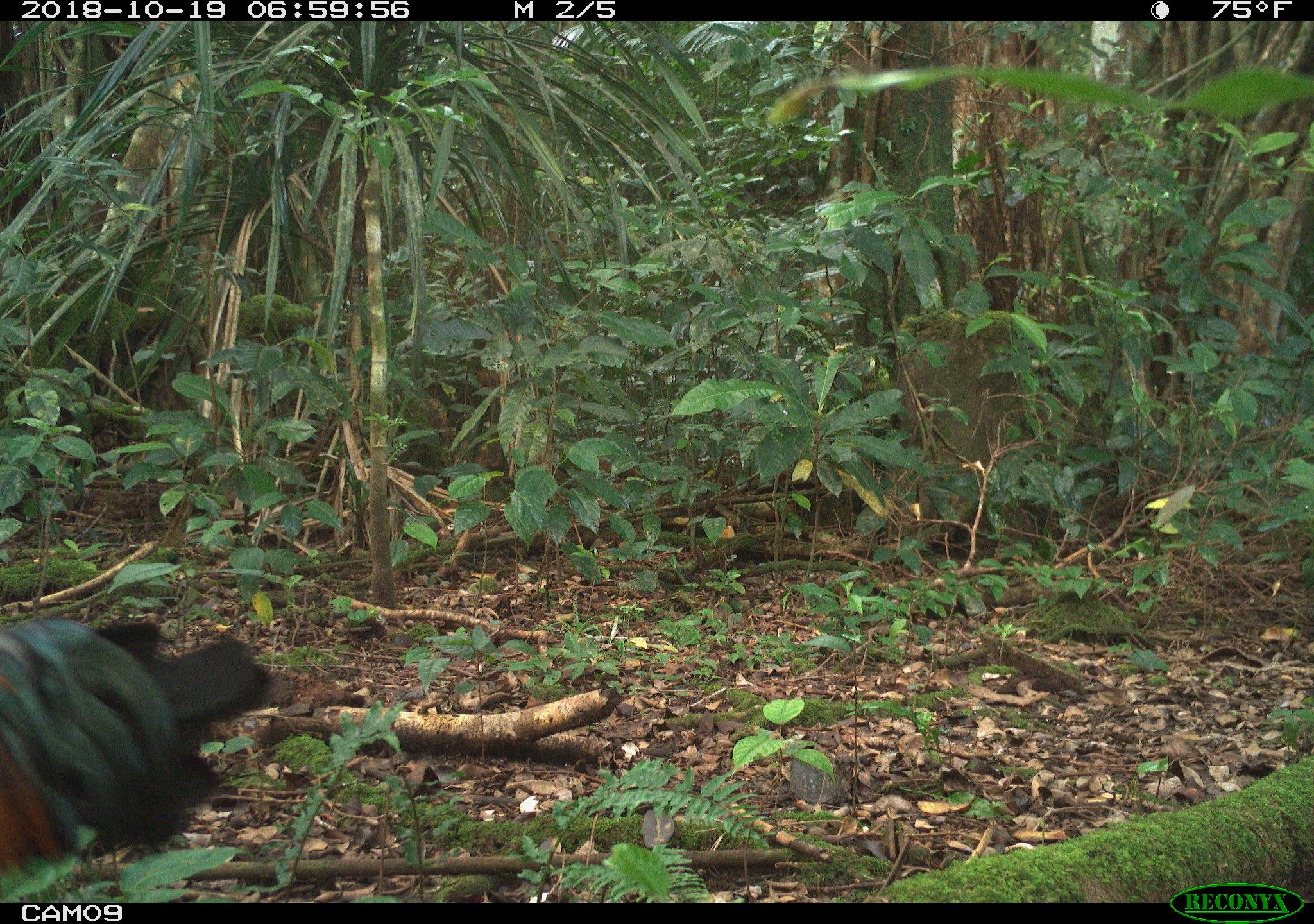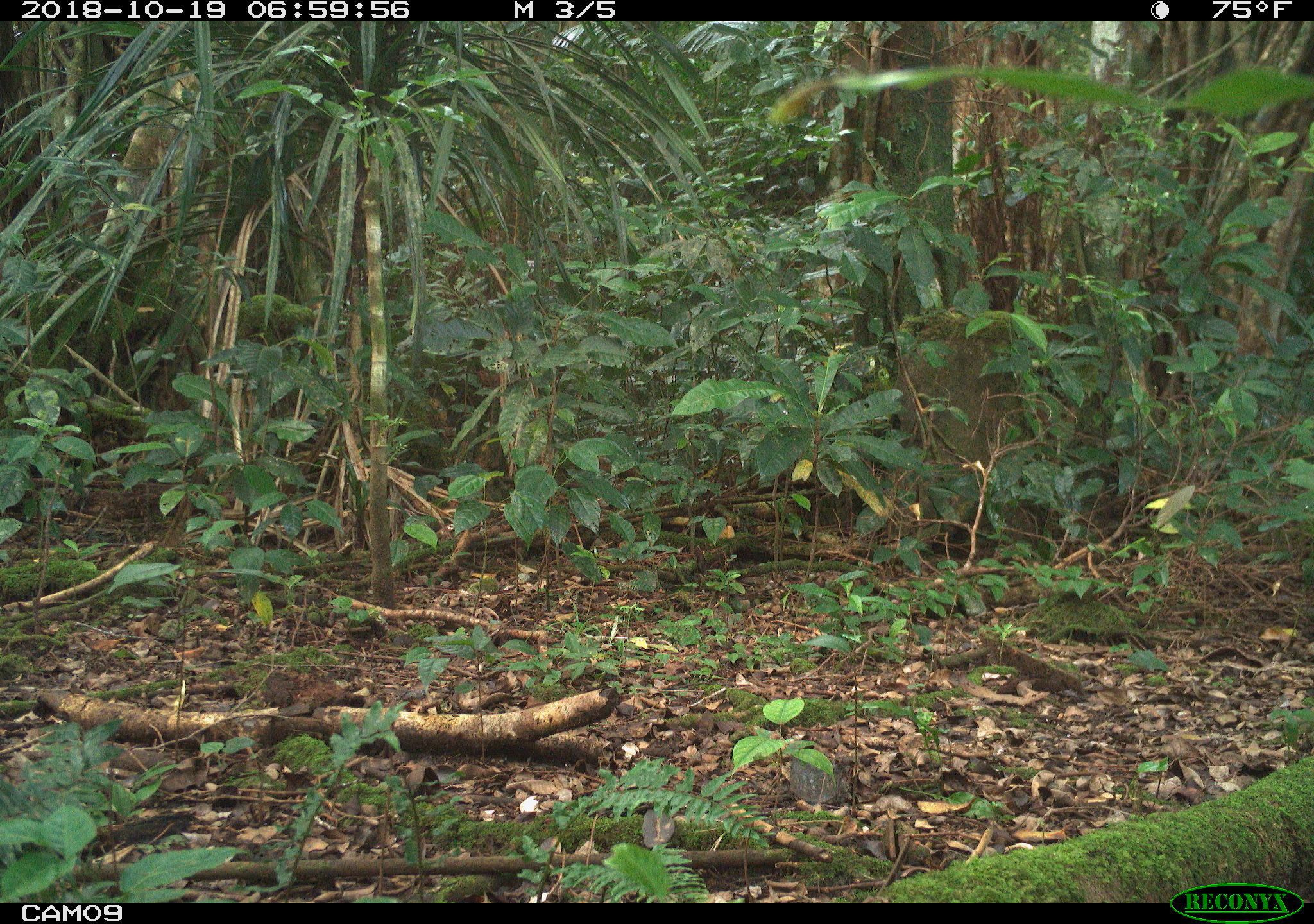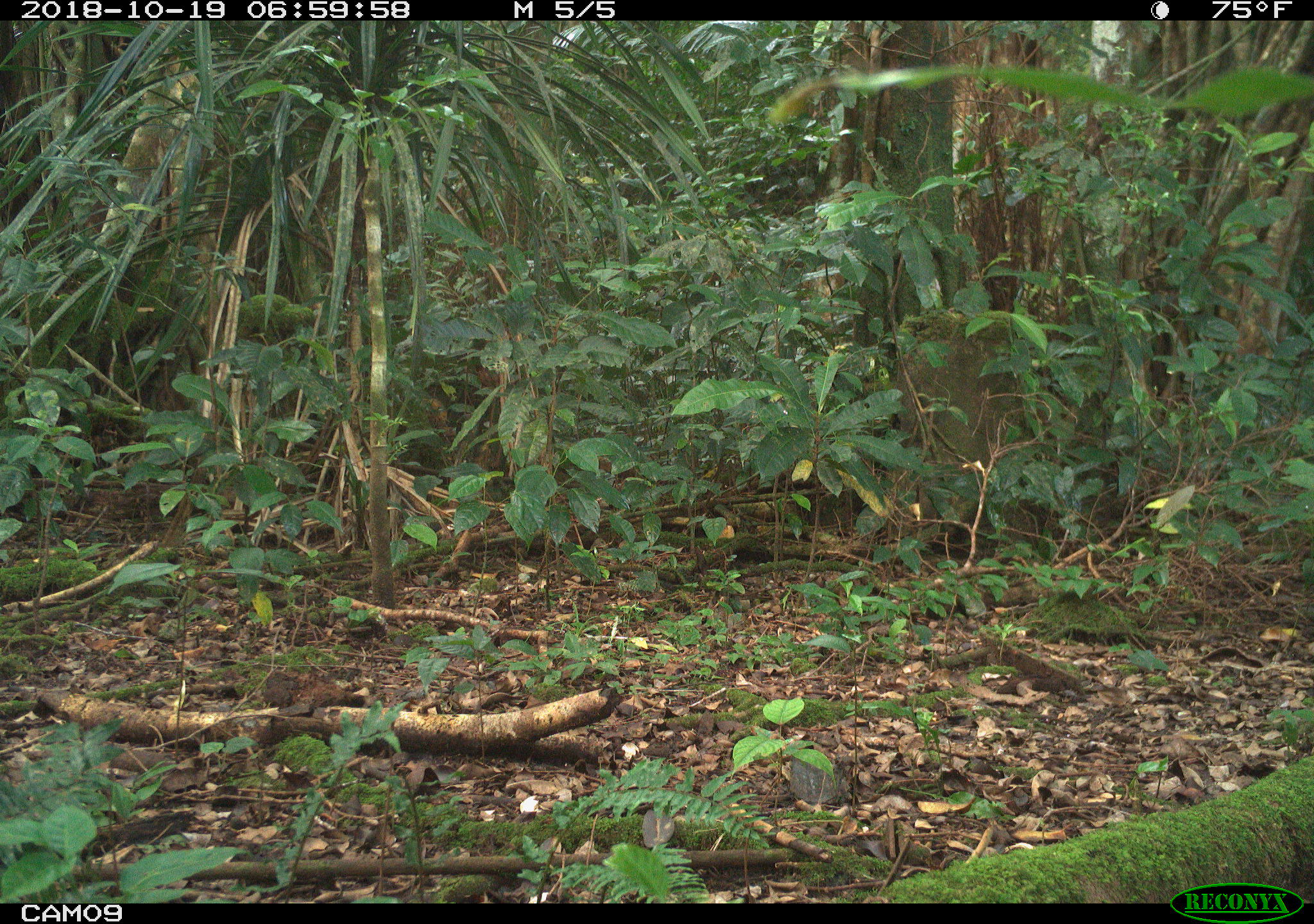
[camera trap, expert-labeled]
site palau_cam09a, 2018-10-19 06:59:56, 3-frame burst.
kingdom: Animalia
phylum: Chordata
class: Aves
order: Galliformes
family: Phasianidae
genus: Gallus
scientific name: Gallus gallus domesticus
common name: rooster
Rooster (Gallus gallus domesticus).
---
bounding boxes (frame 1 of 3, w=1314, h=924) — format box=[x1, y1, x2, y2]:
rooster: box=[0, 610, 275, 895]